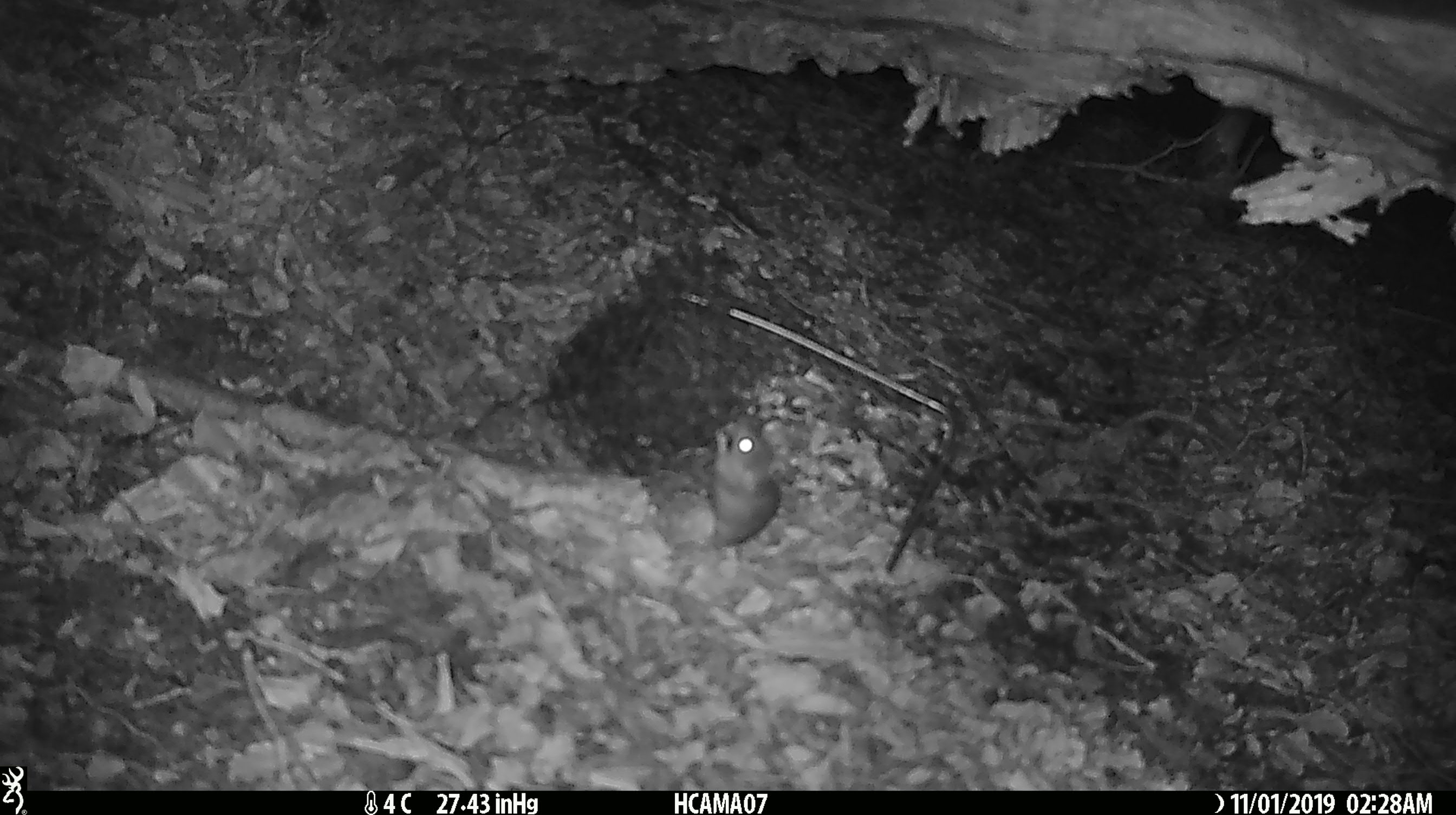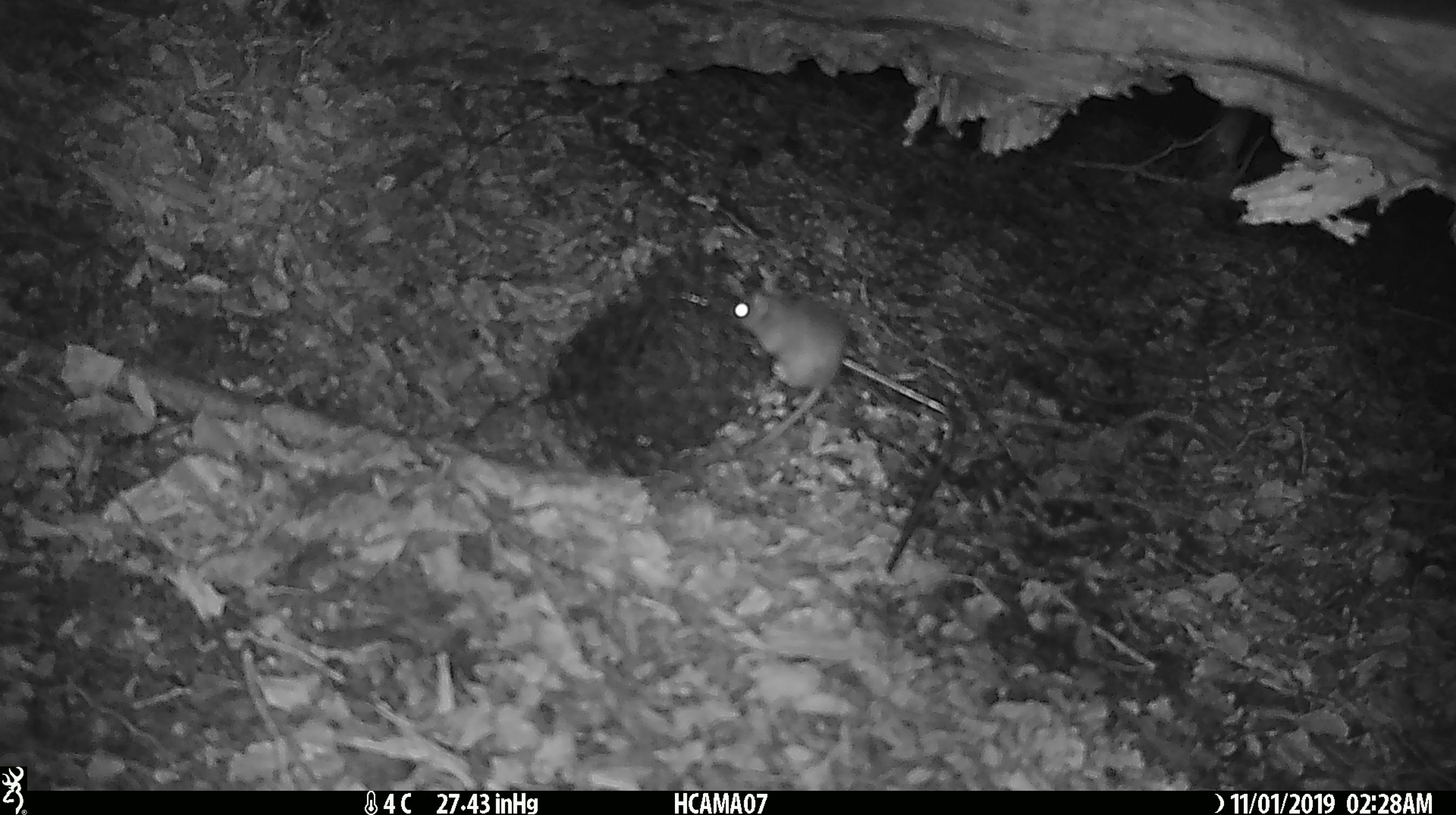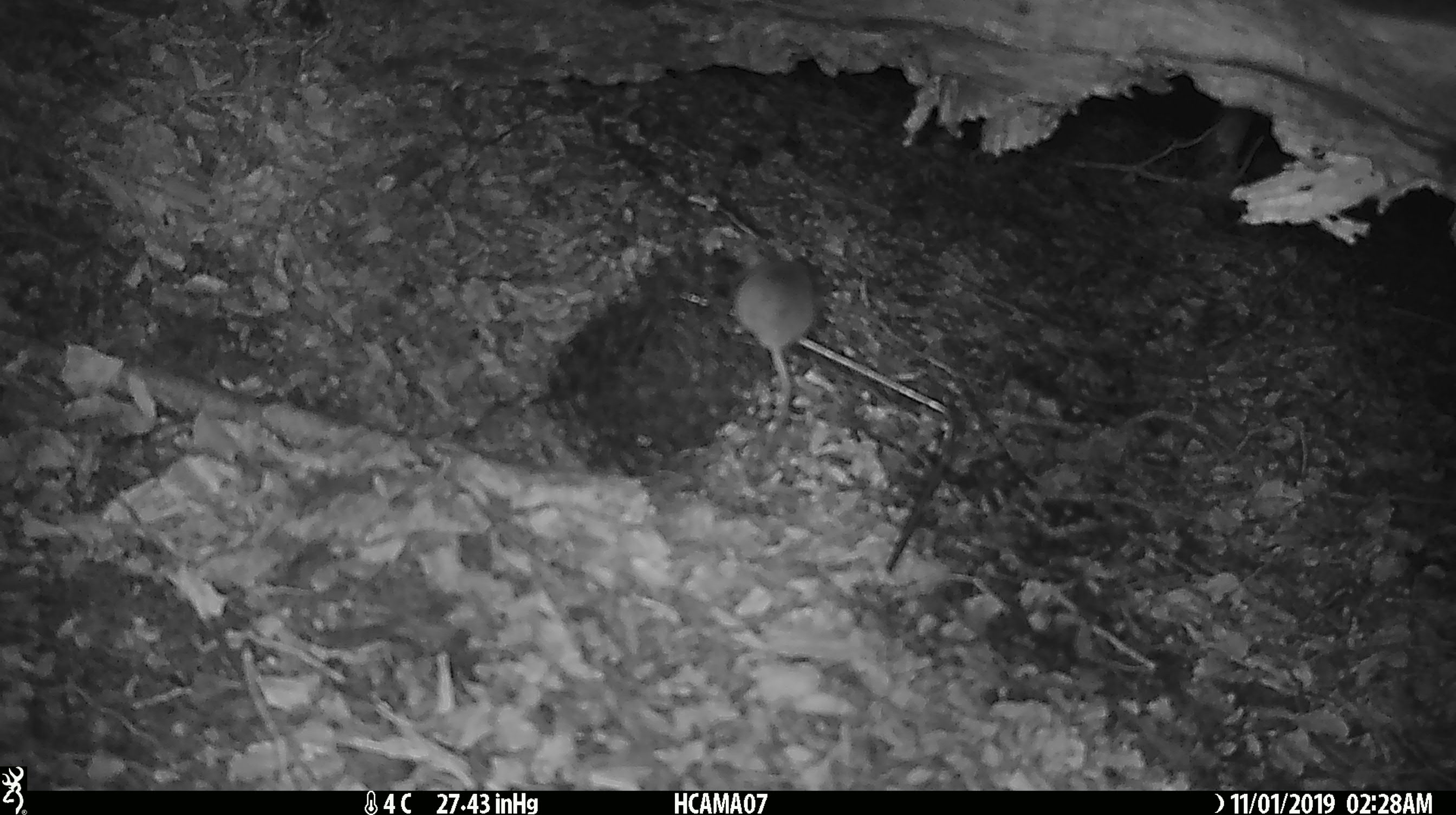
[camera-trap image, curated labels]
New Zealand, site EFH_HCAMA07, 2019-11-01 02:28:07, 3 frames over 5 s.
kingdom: Animalia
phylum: Chordata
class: Mammalia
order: Rodentia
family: Muridae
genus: Mus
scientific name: Mus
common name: mouse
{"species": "mouse (Mus)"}